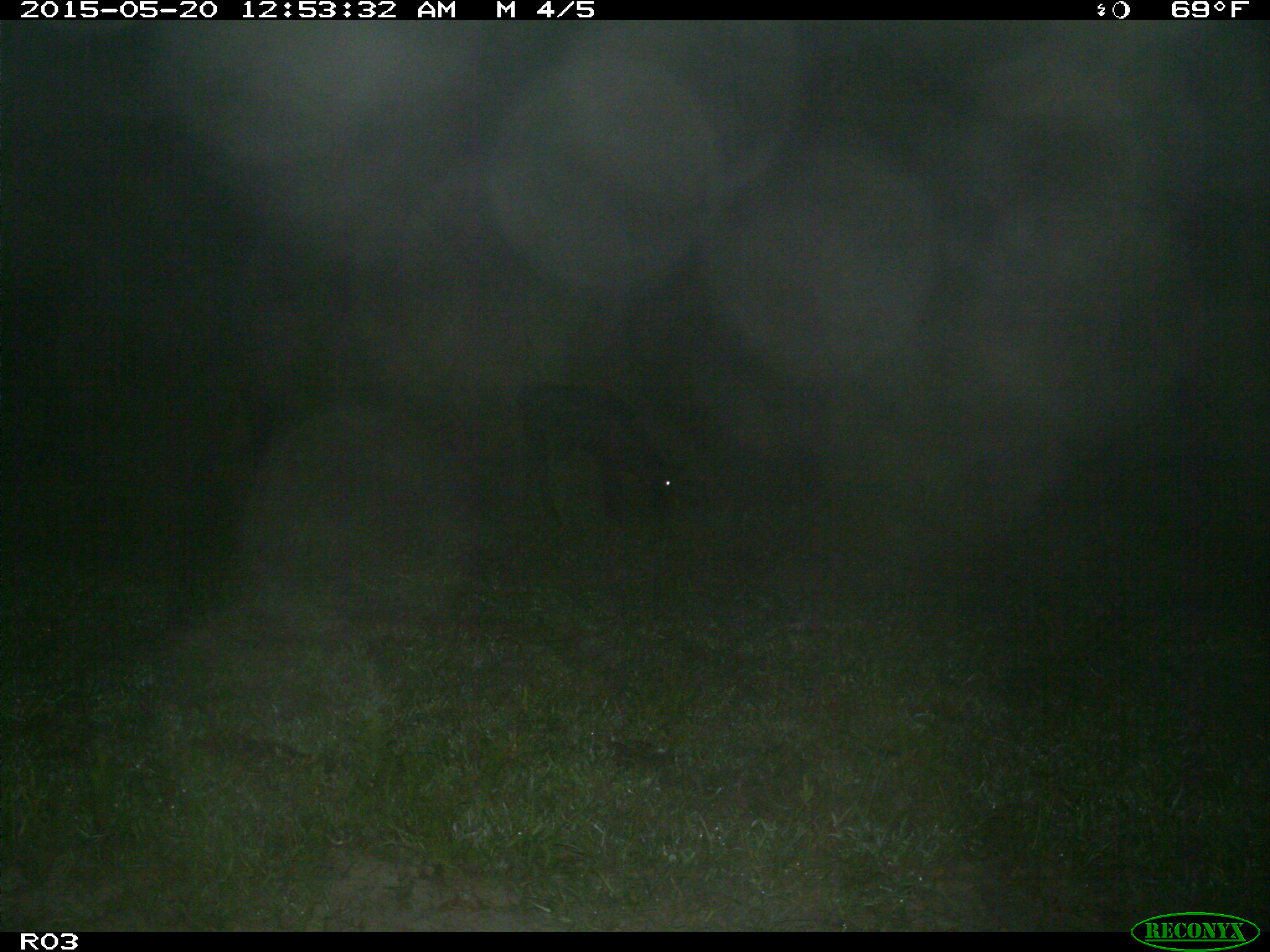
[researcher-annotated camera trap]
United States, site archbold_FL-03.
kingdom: Animalia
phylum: Chordata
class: Mammalia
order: Artiodactyla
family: Bovidae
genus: Bos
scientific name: Bos taurus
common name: domestic cow